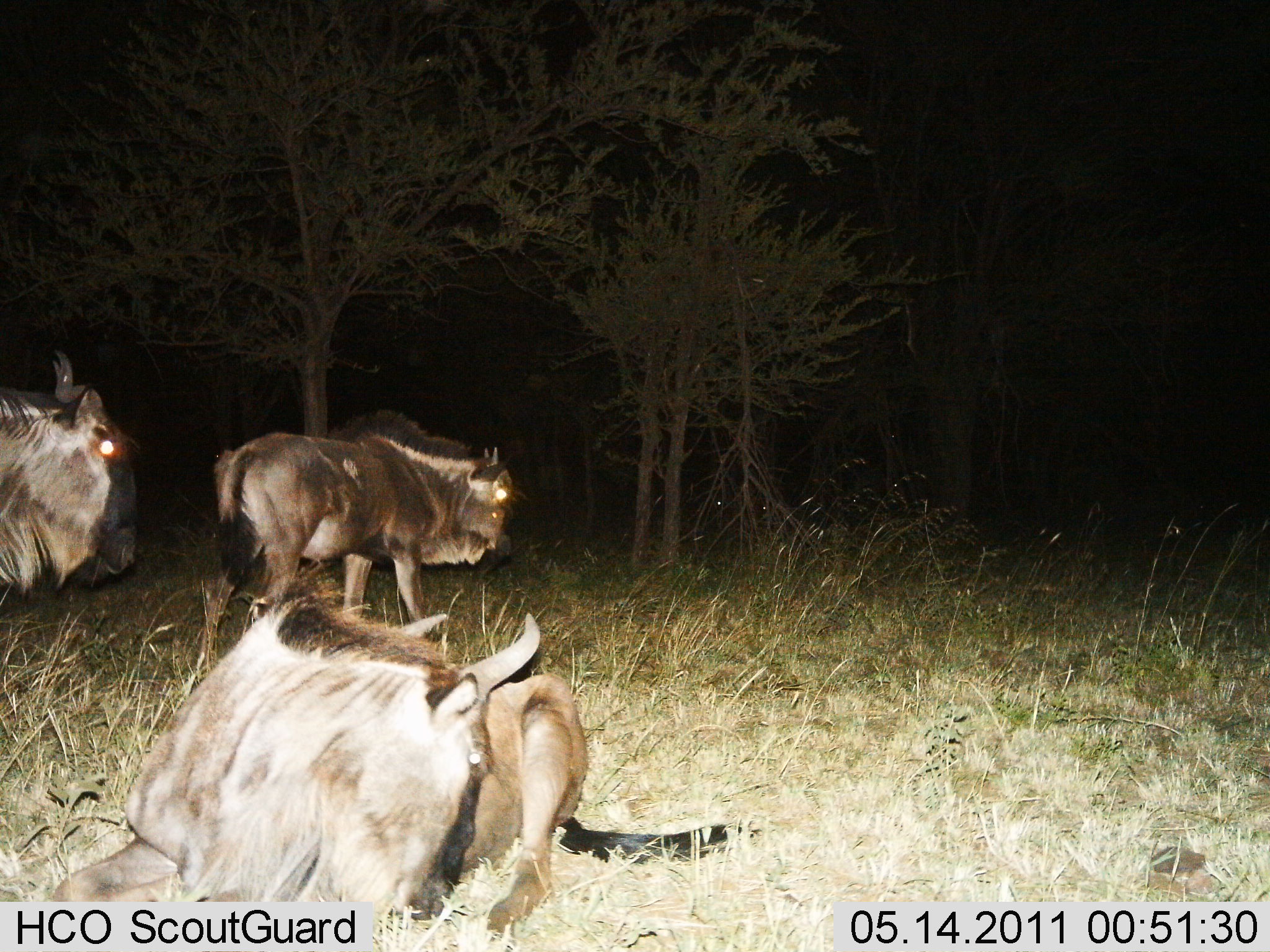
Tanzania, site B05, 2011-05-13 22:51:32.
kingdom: Animalia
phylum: Chordata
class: Mammalia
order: Artiodactyla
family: Bovidae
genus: Connochaetes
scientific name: Connochaetes taurinus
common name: blue wildebeest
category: wildebeest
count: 3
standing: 47%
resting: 80%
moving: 40%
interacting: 0%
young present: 0%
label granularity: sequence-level